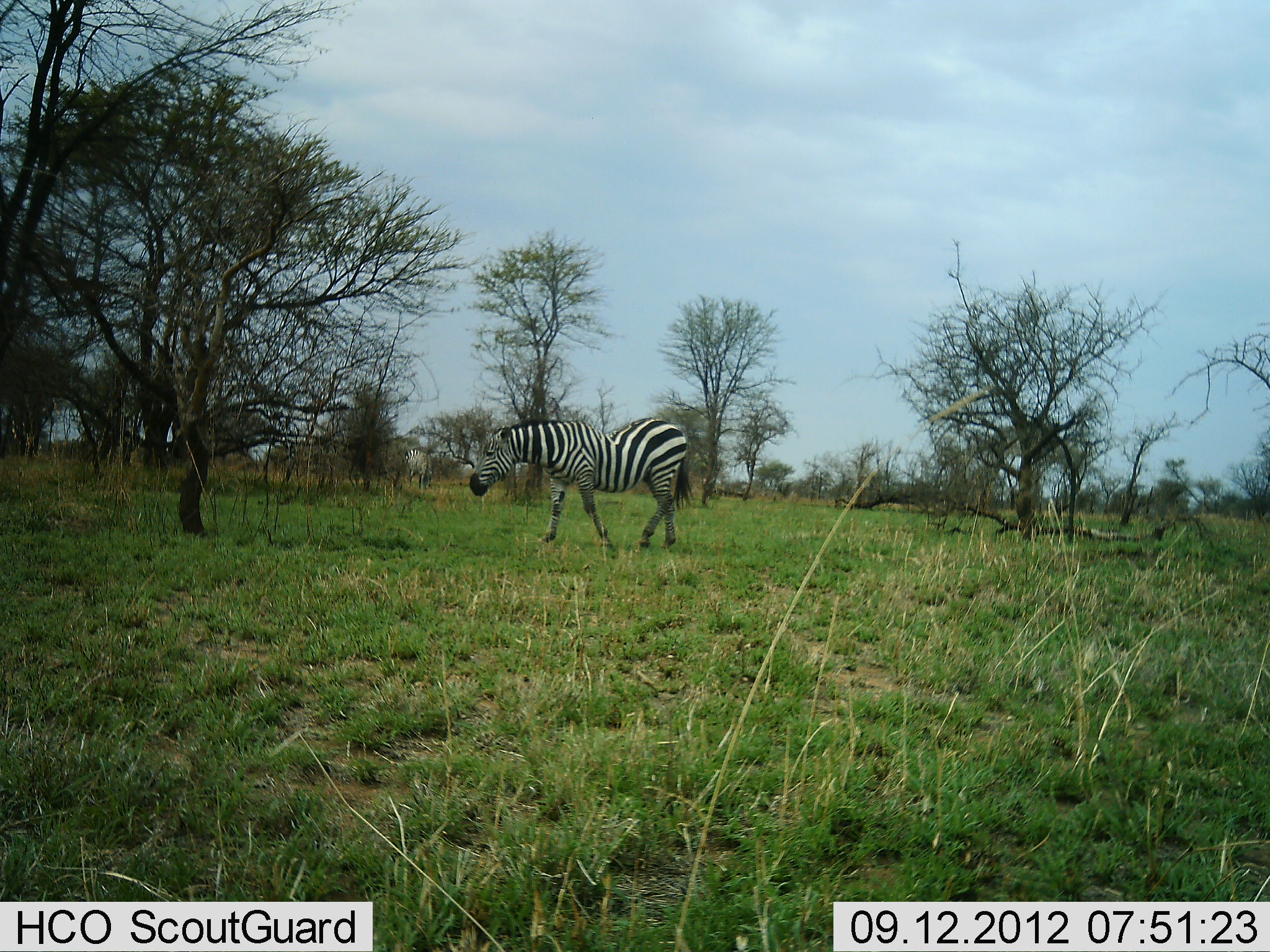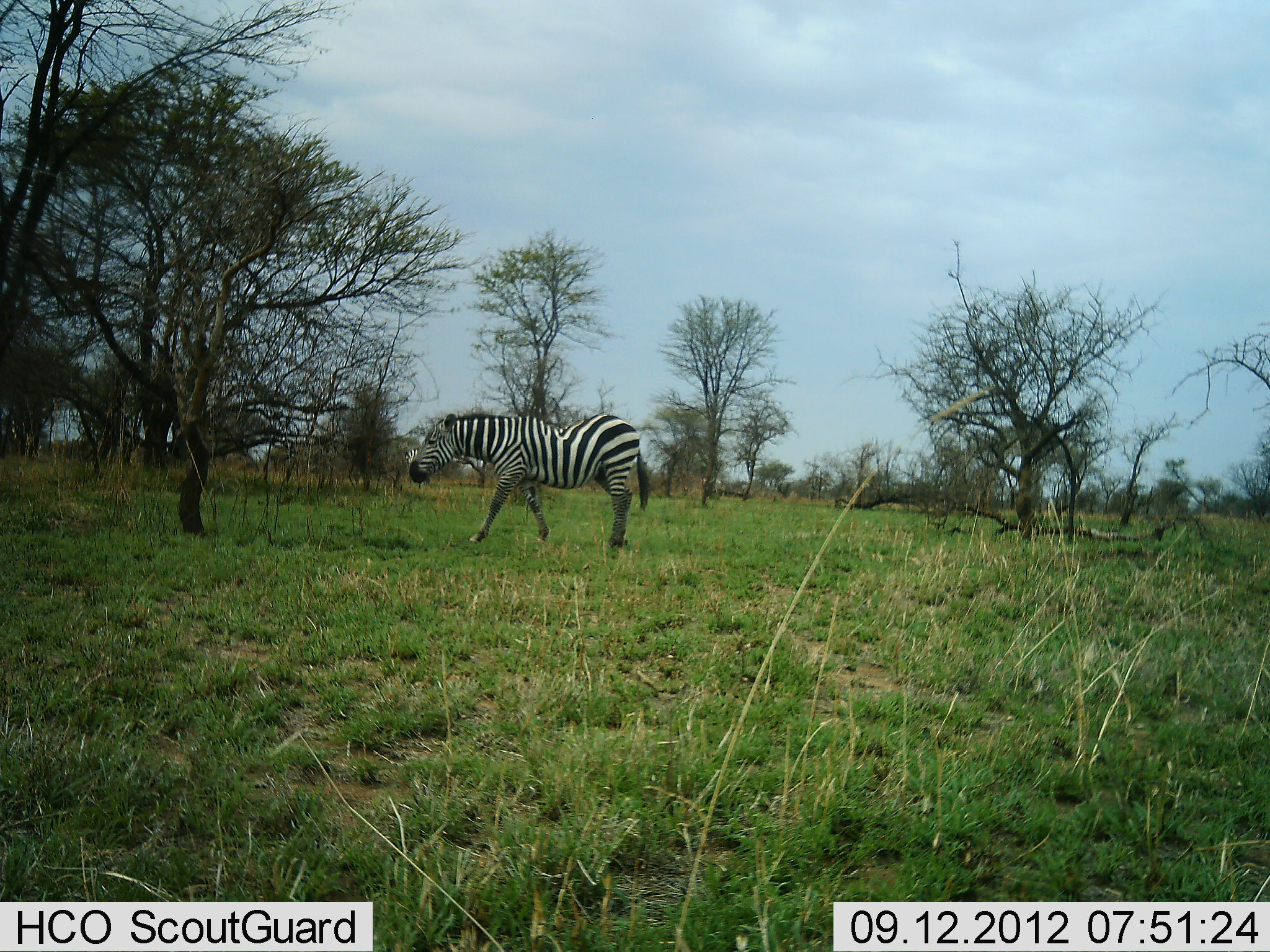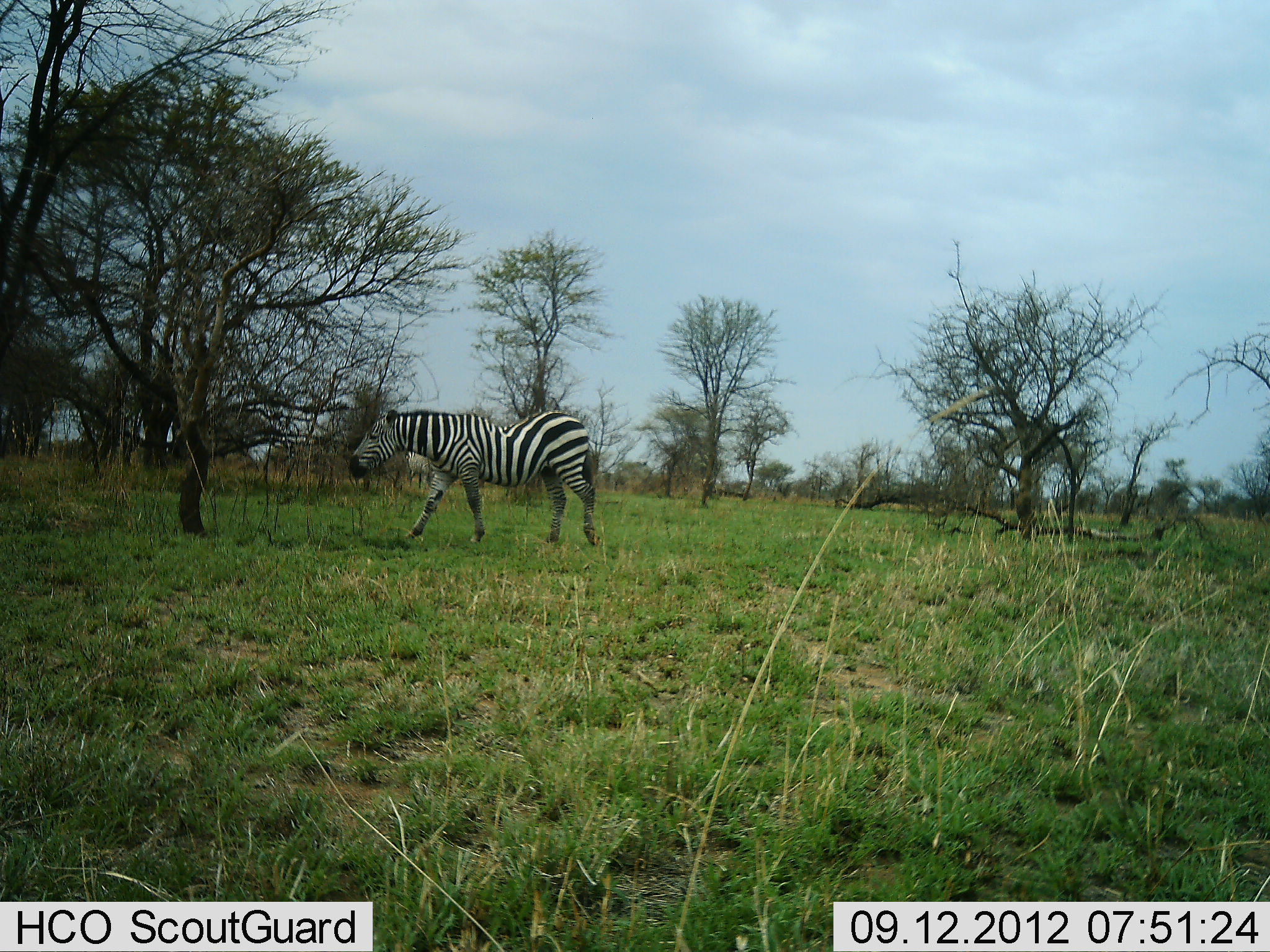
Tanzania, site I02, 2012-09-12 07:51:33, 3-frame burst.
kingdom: Animalia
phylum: Chordata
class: Mammalia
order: Perissodactyla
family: Equidae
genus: Equus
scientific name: Equus quagga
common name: plains zebra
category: zebra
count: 1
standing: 0%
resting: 0%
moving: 100%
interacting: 0%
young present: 0%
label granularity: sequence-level